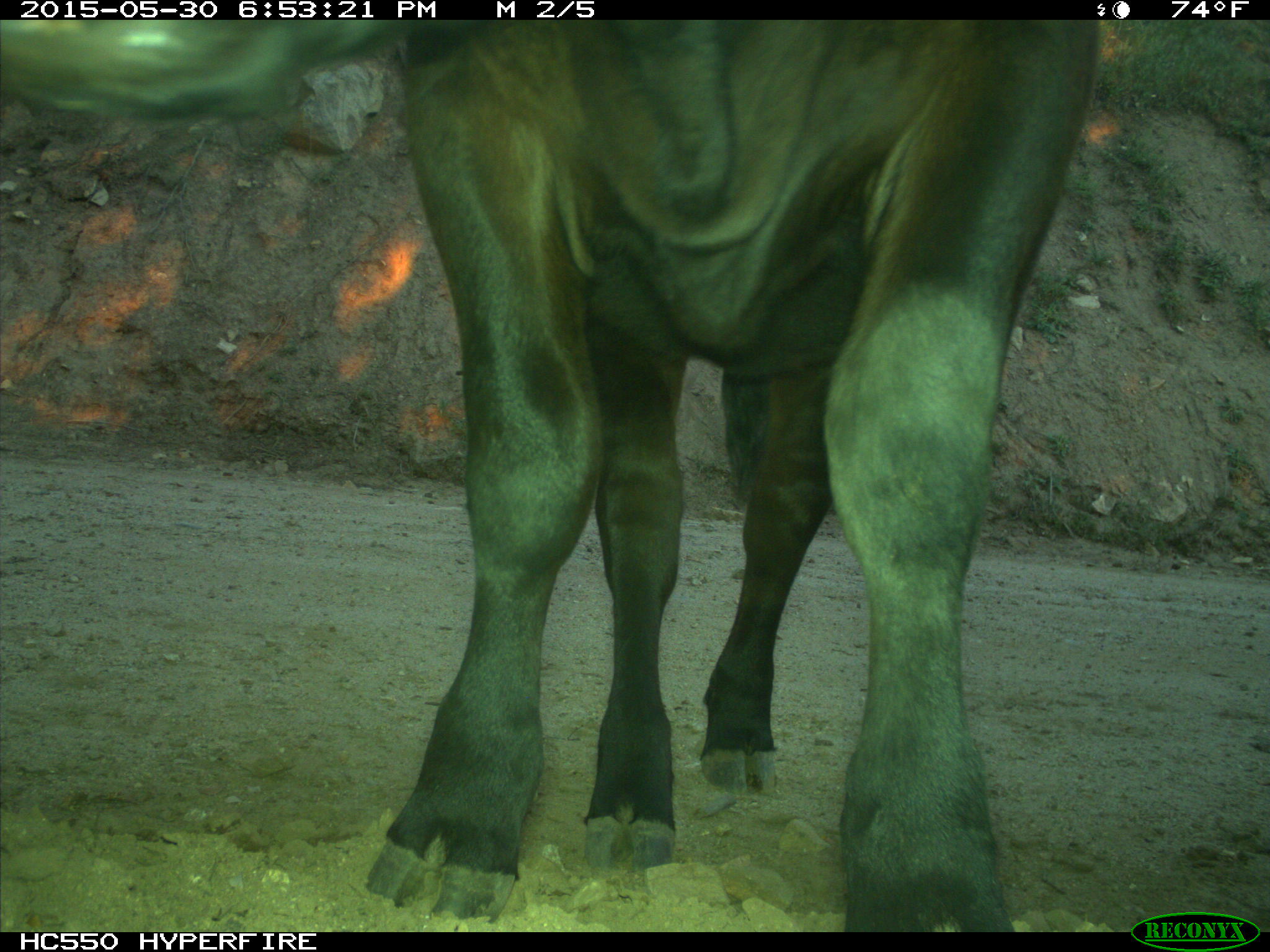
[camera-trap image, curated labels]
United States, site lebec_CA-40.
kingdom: Animalia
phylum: Chordata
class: Mammalia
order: Artiodactyla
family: Bovidae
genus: Bos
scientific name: Bos taurus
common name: domestic cow